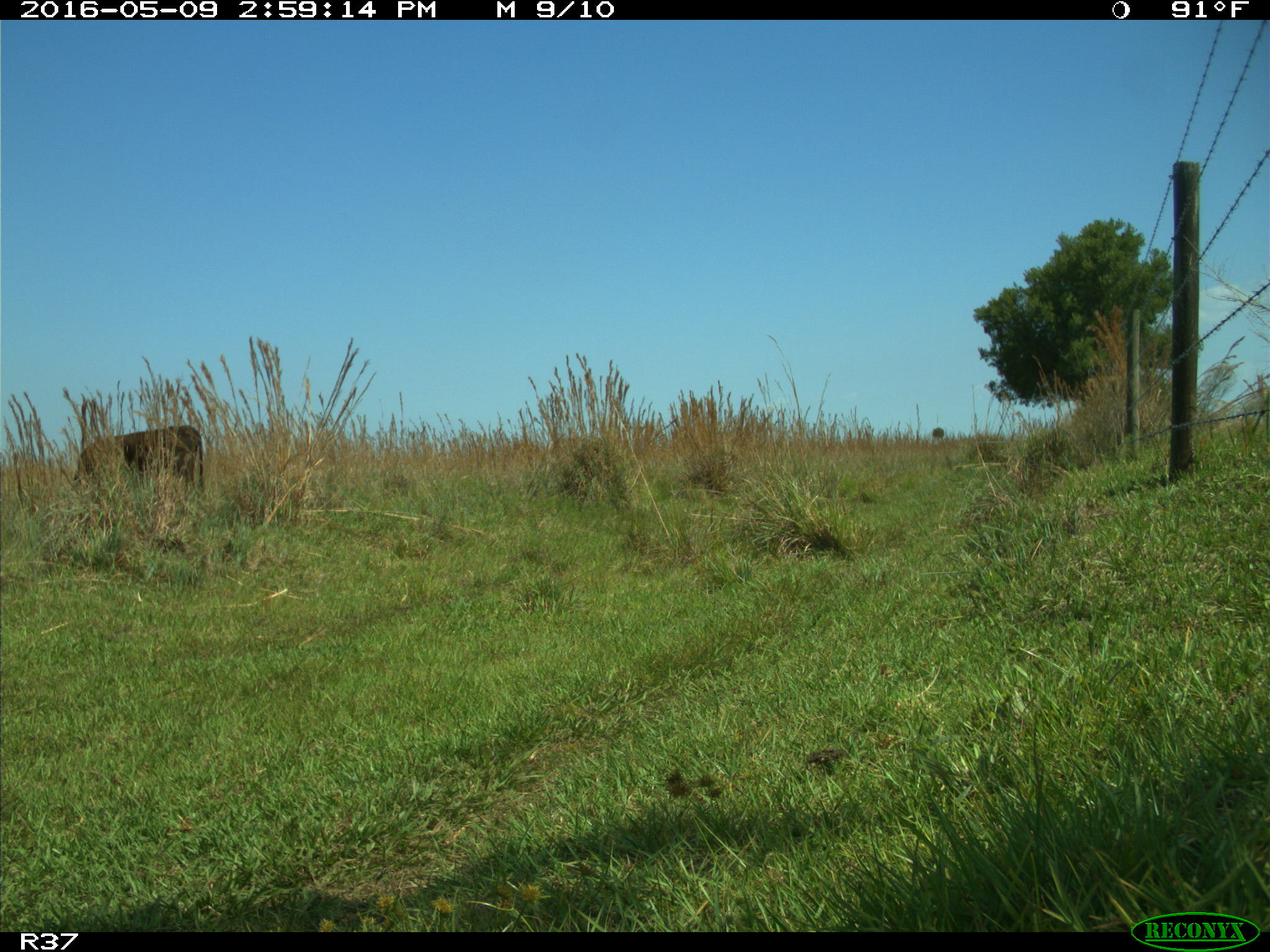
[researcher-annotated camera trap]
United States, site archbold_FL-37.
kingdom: Animalia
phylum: Chordata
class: Mammalia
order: Artiodactyla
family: Bovidae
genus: Bos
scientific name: Bos taurus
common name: domestic cow